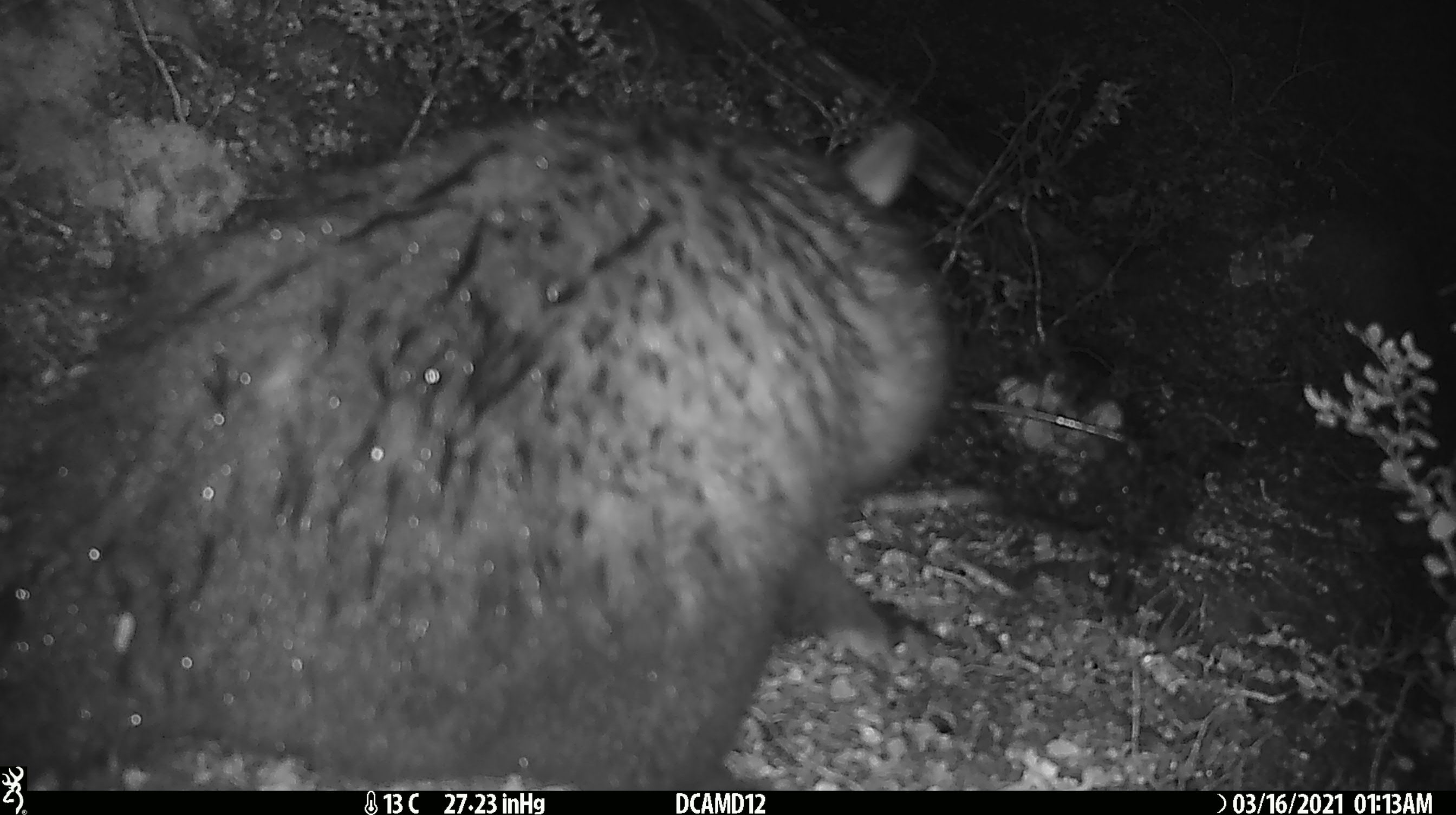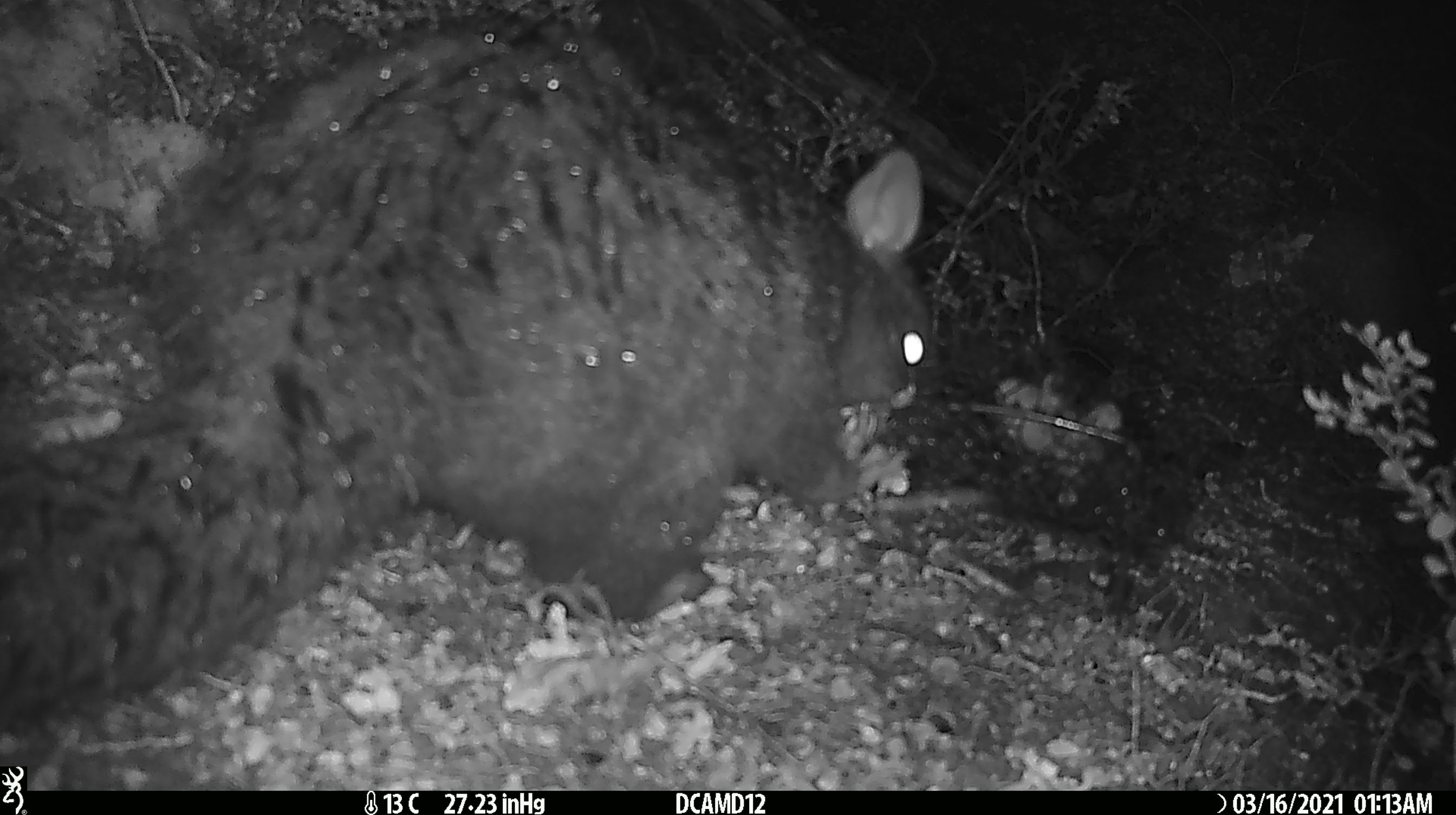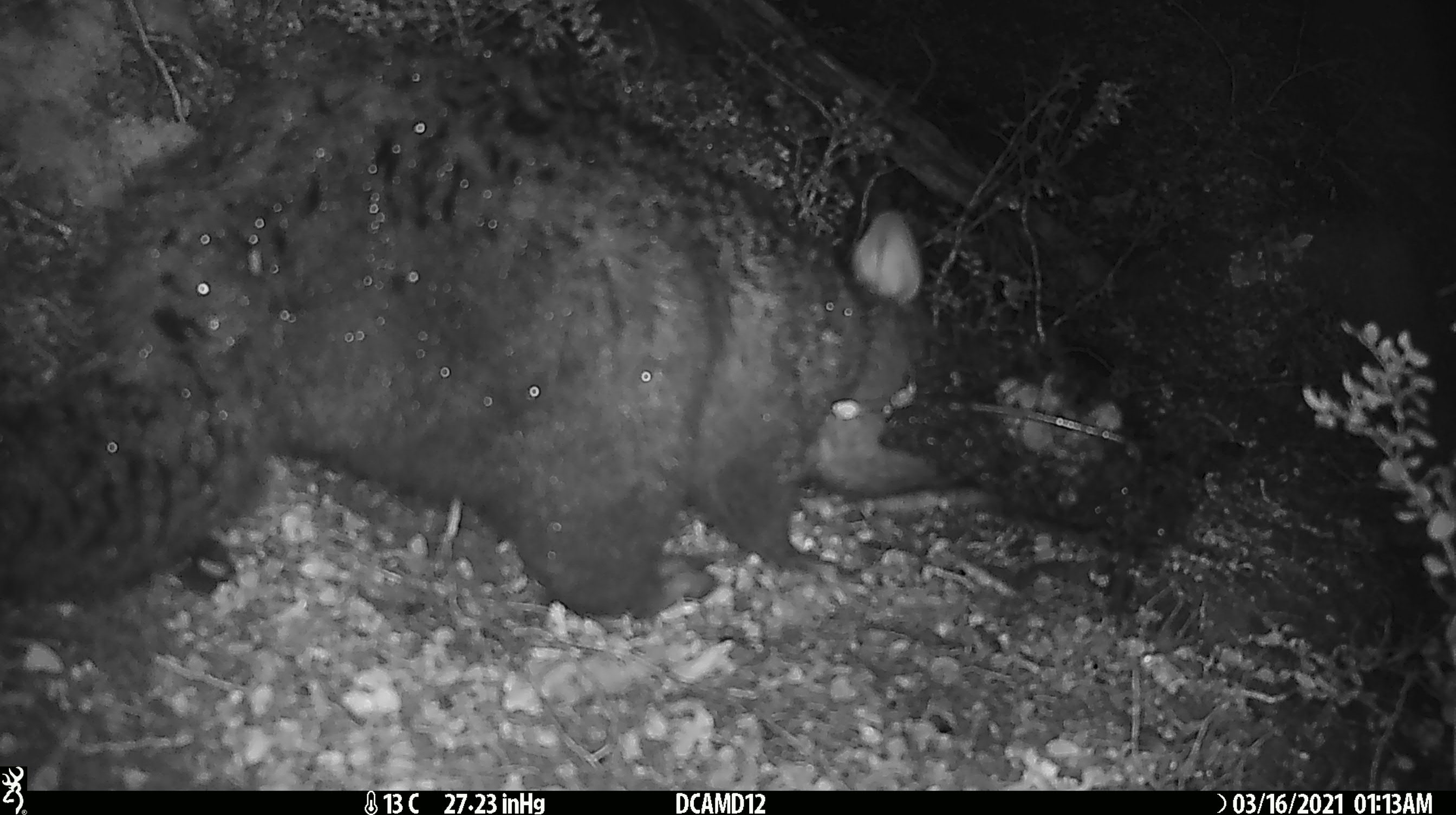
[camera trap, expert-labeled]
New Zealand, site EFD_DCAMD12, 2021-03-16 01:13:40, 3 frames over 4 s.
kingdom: Animalia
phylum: Chordata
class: Mammalia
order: Diprotodontia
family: Phalangeridae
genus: Trichosurus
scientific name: Trichosurus vulpecula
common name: common brushtail possum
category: possum